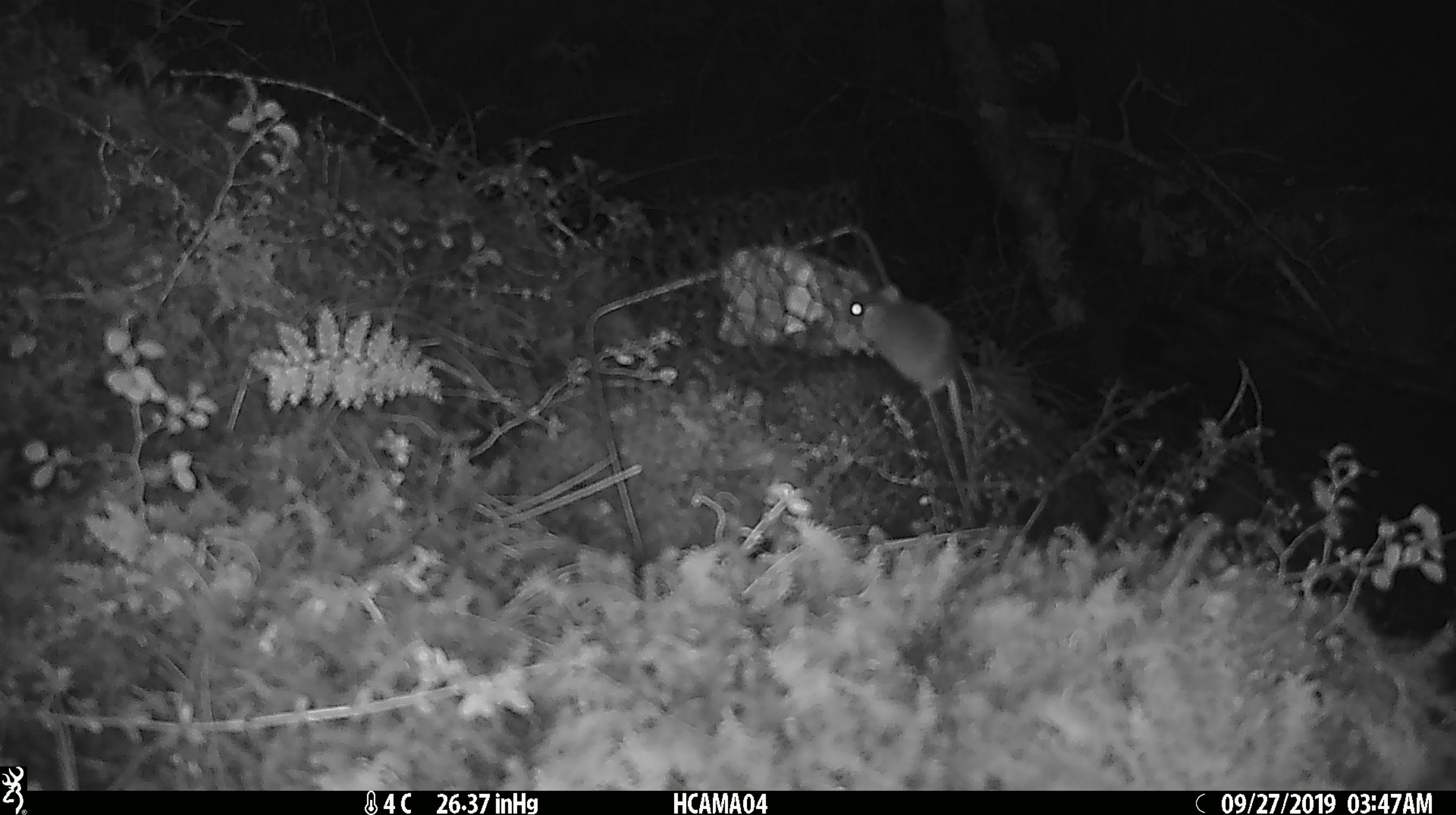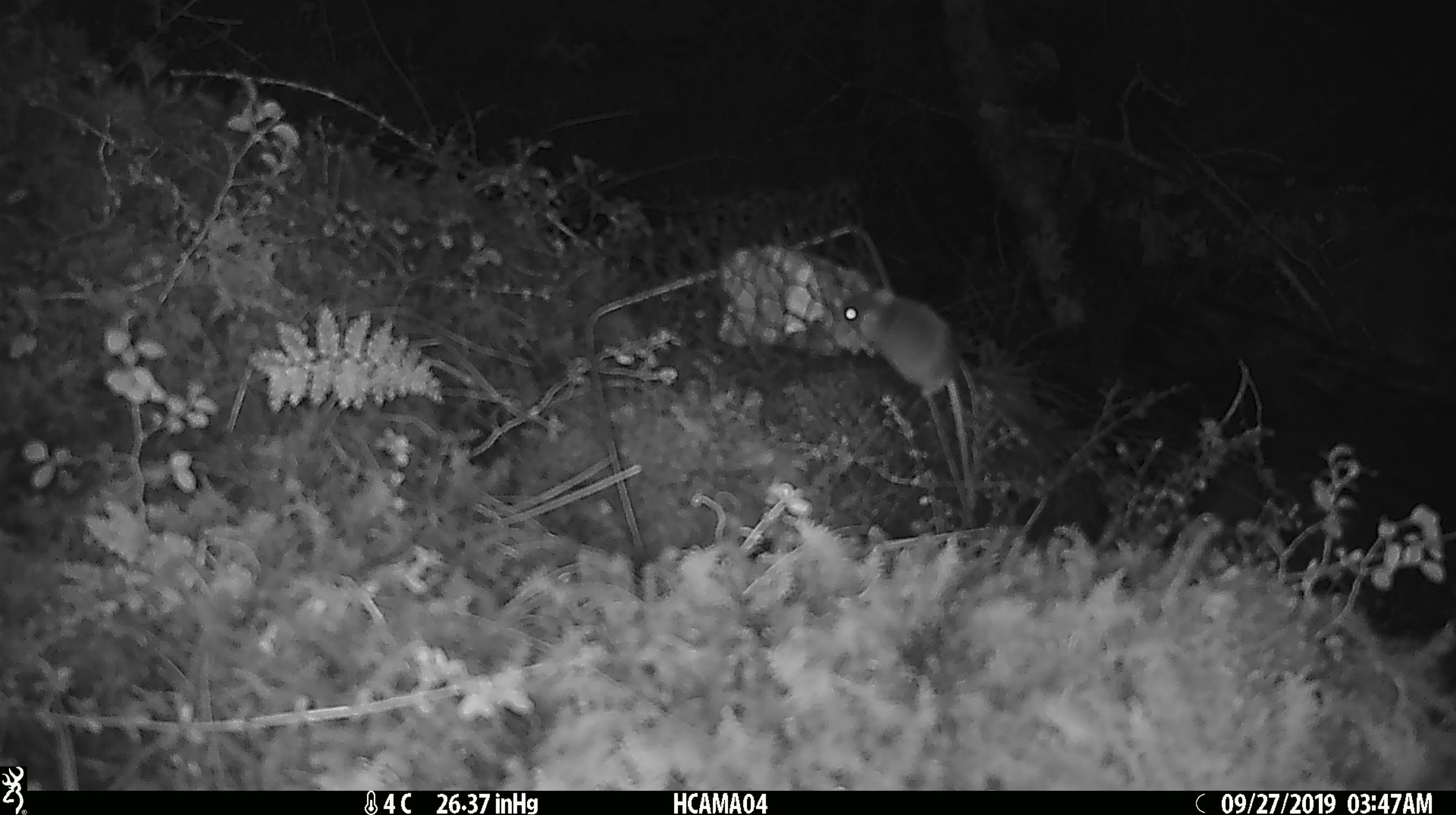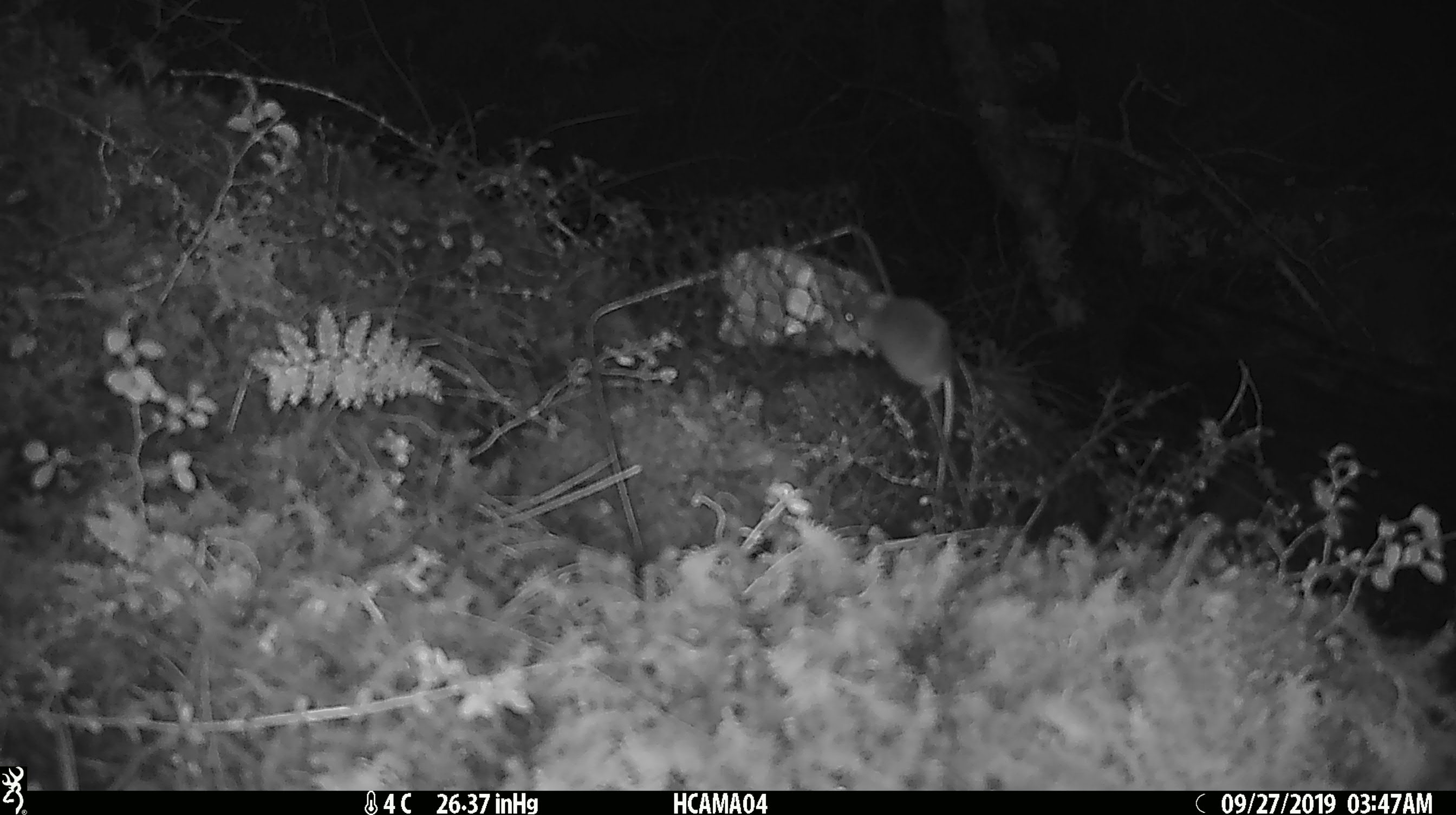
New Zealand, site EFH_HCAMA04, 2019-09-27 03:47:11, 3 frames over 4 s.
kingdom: Animalia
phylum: Chordata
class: Mammalia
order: Rodentia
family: Muridae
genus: Mus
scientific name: Mus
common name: mouse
Mouse (Mus).